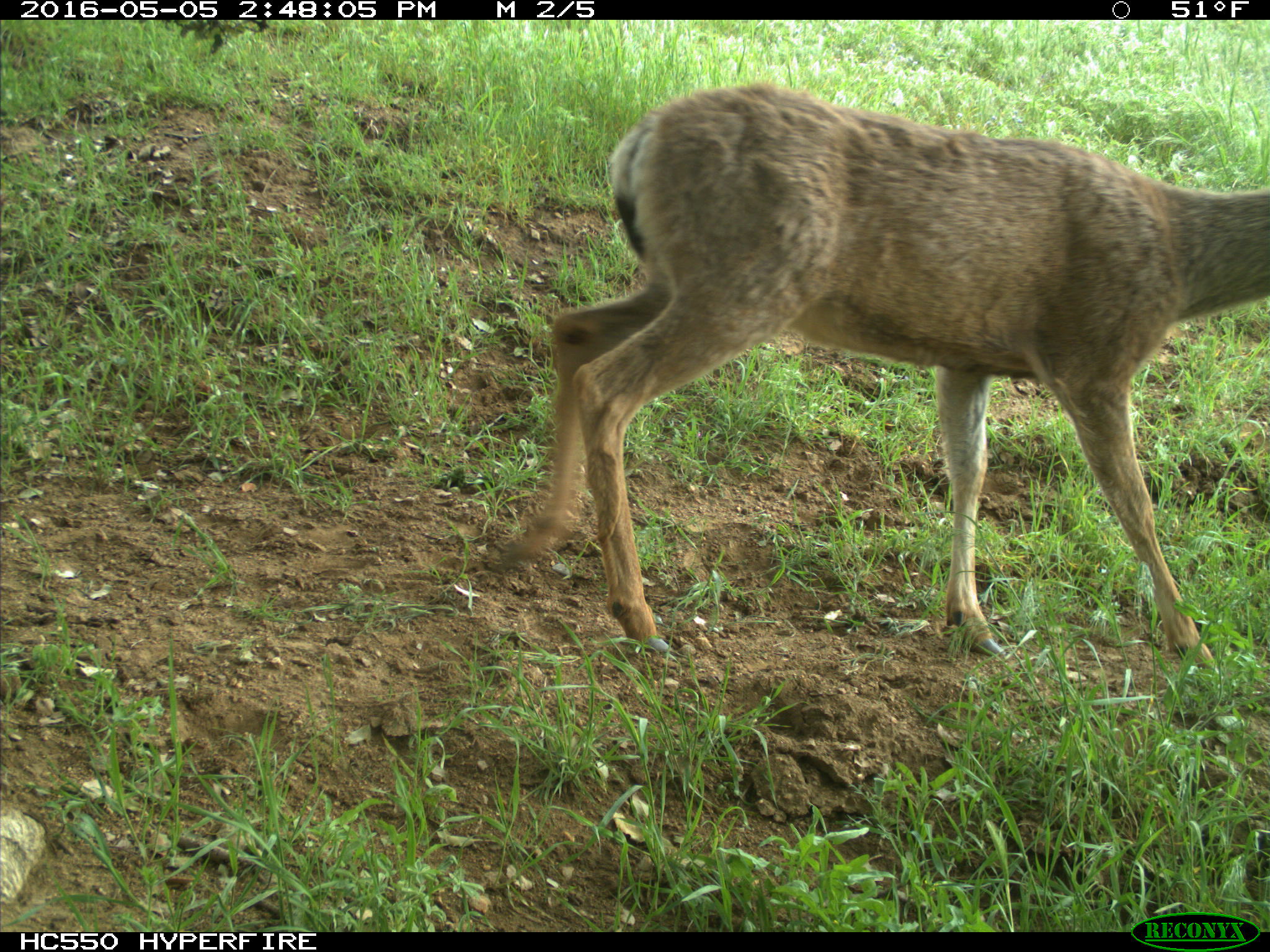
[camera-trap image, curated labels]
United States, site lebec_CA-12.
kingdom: Animalia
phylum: Chordata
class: Mammalia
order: Artiodactyla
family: Cervidae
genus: Odocoileus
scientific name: Odocoileus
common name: deer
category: unidentified deer